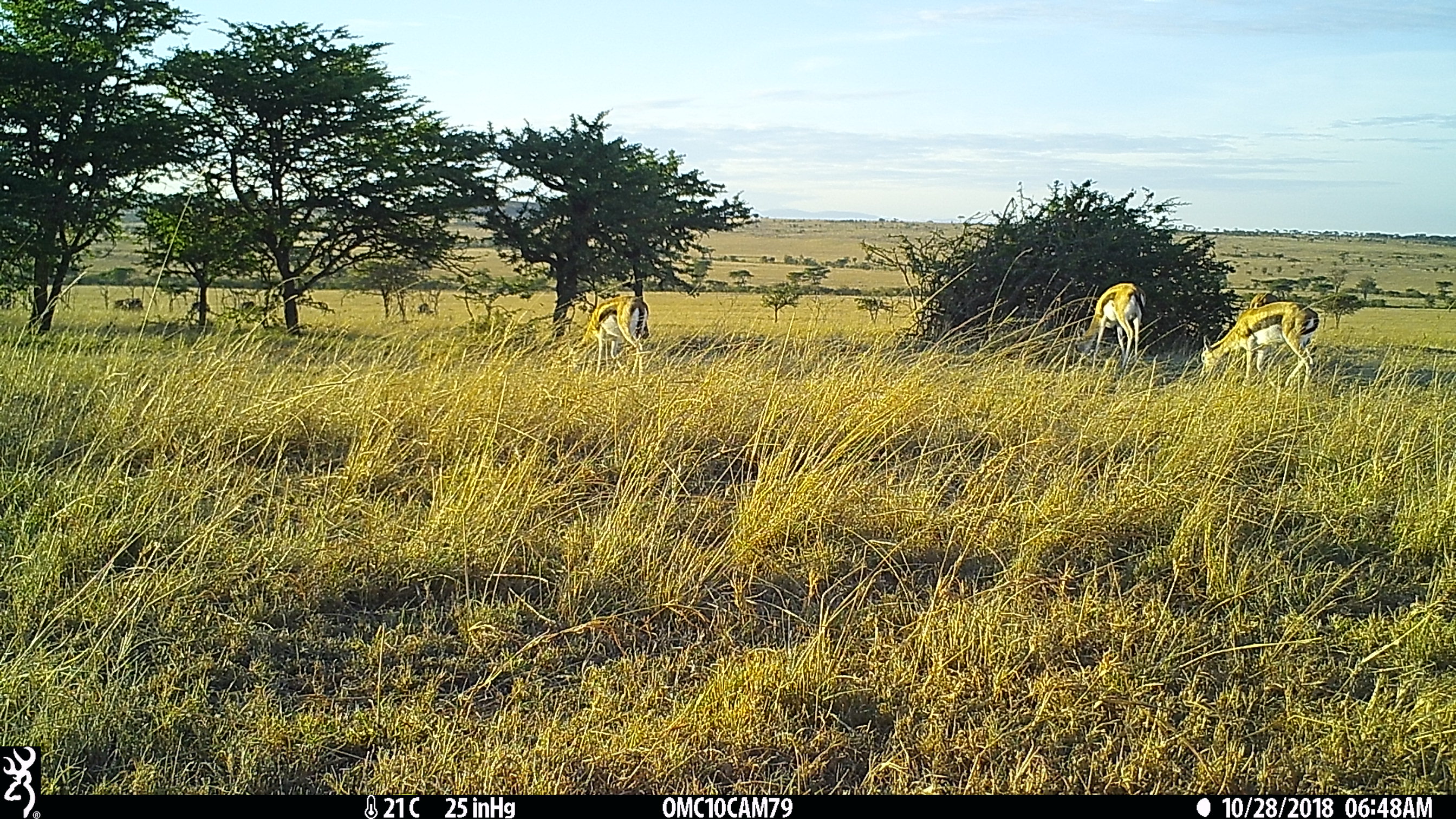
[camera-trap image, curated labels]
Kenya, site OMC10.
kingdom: Animalia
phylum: Chordata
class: Mammalia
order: Artiodactyla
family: Bovidae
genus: Eudorcas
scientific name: Eudorcas thomsonii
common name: thomon's gazelle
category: gazelle thomsons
Gazelle thomsons (thomon's gazelle) (Eudorcas thomsonii).